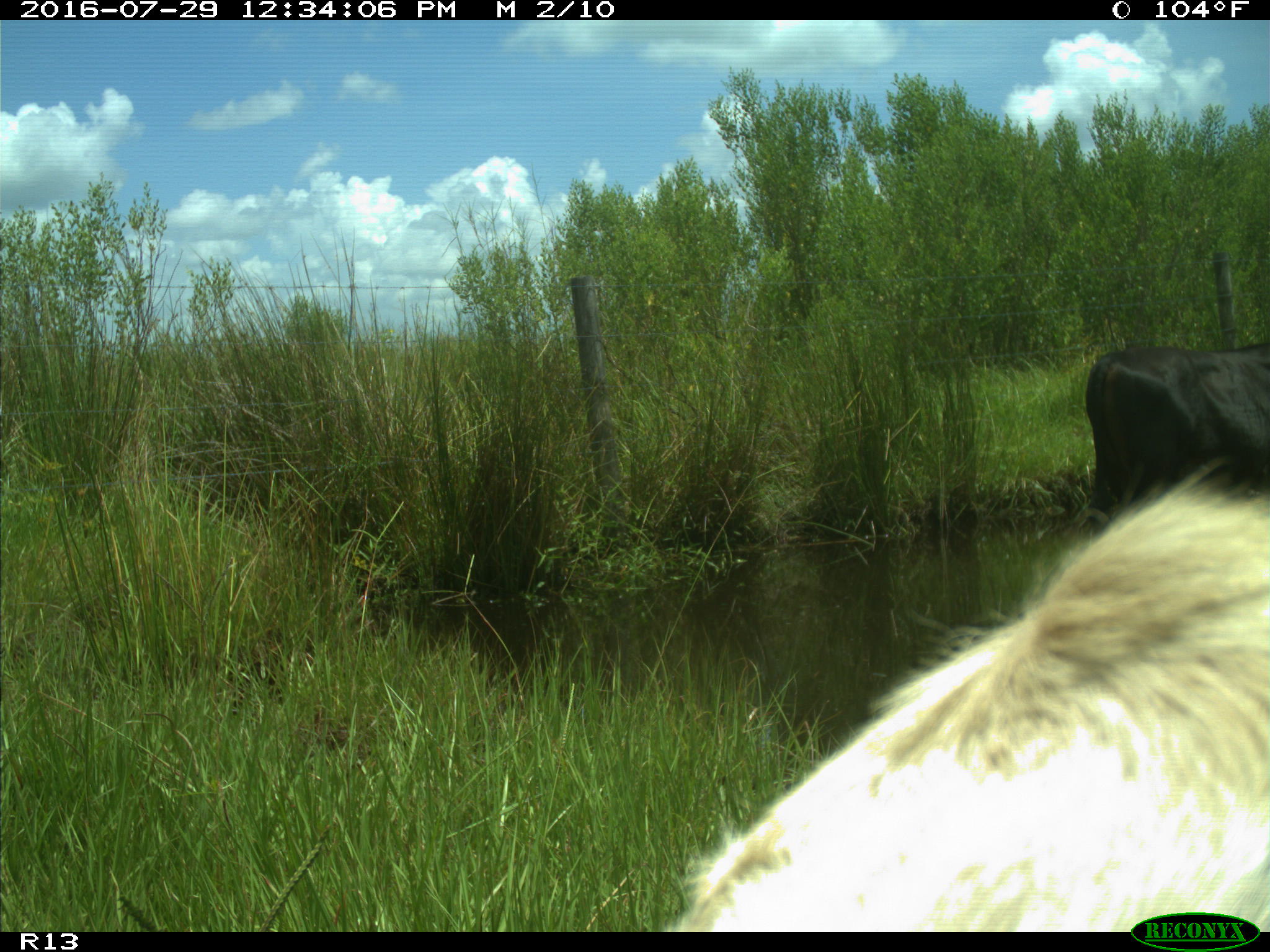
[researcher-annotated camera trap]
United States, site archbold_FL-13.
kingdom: Animalia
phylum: Chordata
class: Mammalia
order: Artiodactyla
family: Bovidae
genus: Bos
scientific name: Bos taurus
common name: domestic cow